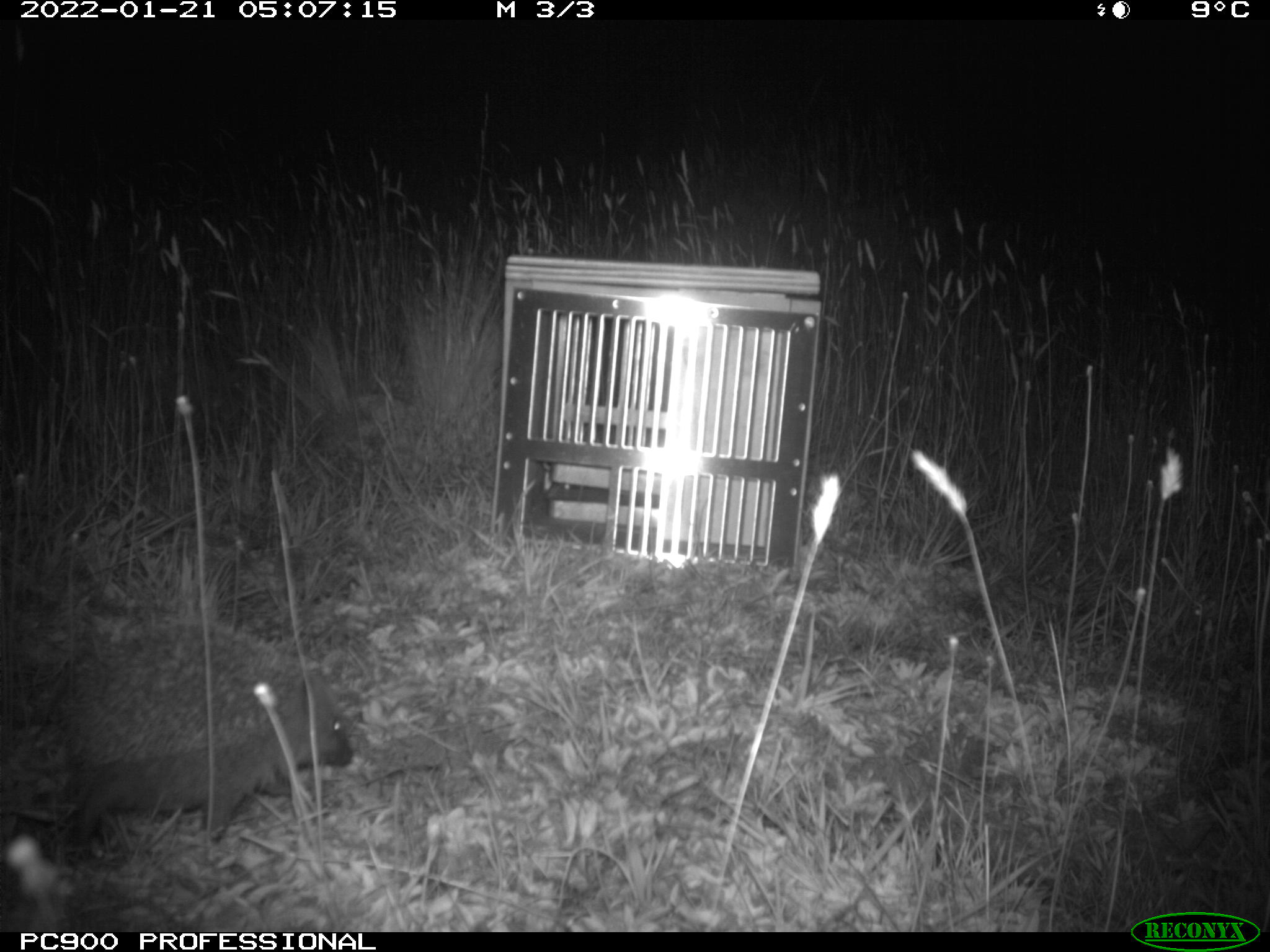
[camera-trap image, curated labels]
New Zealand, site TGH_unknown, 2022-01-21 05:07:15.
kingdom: Animalia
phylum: Chordata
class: Mammalia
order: Eulipotyphla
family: Erinaceidae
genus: Erinaceus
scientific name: Erinaceus europaeus europaeus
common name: european hedgehog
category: hedgehog